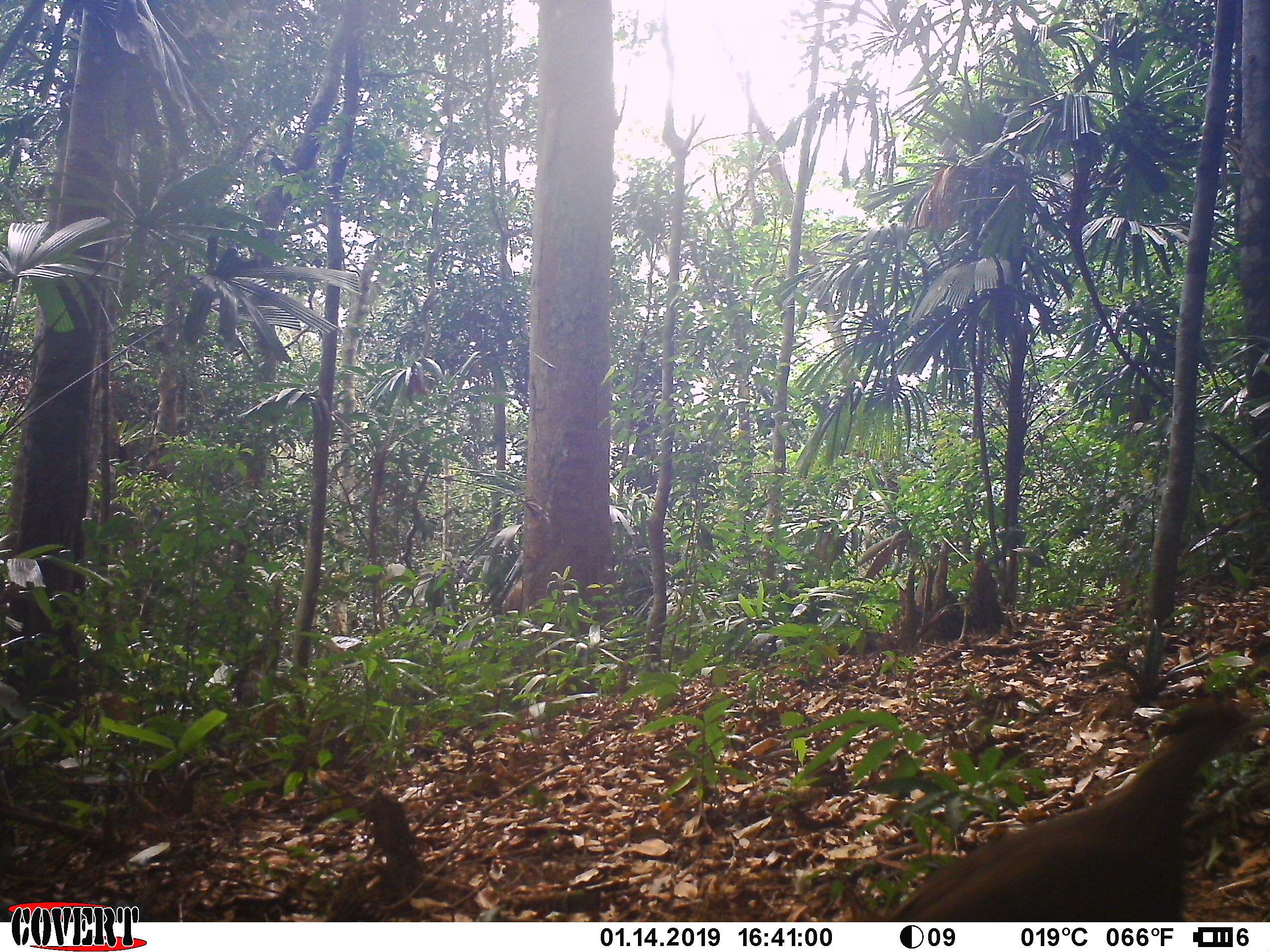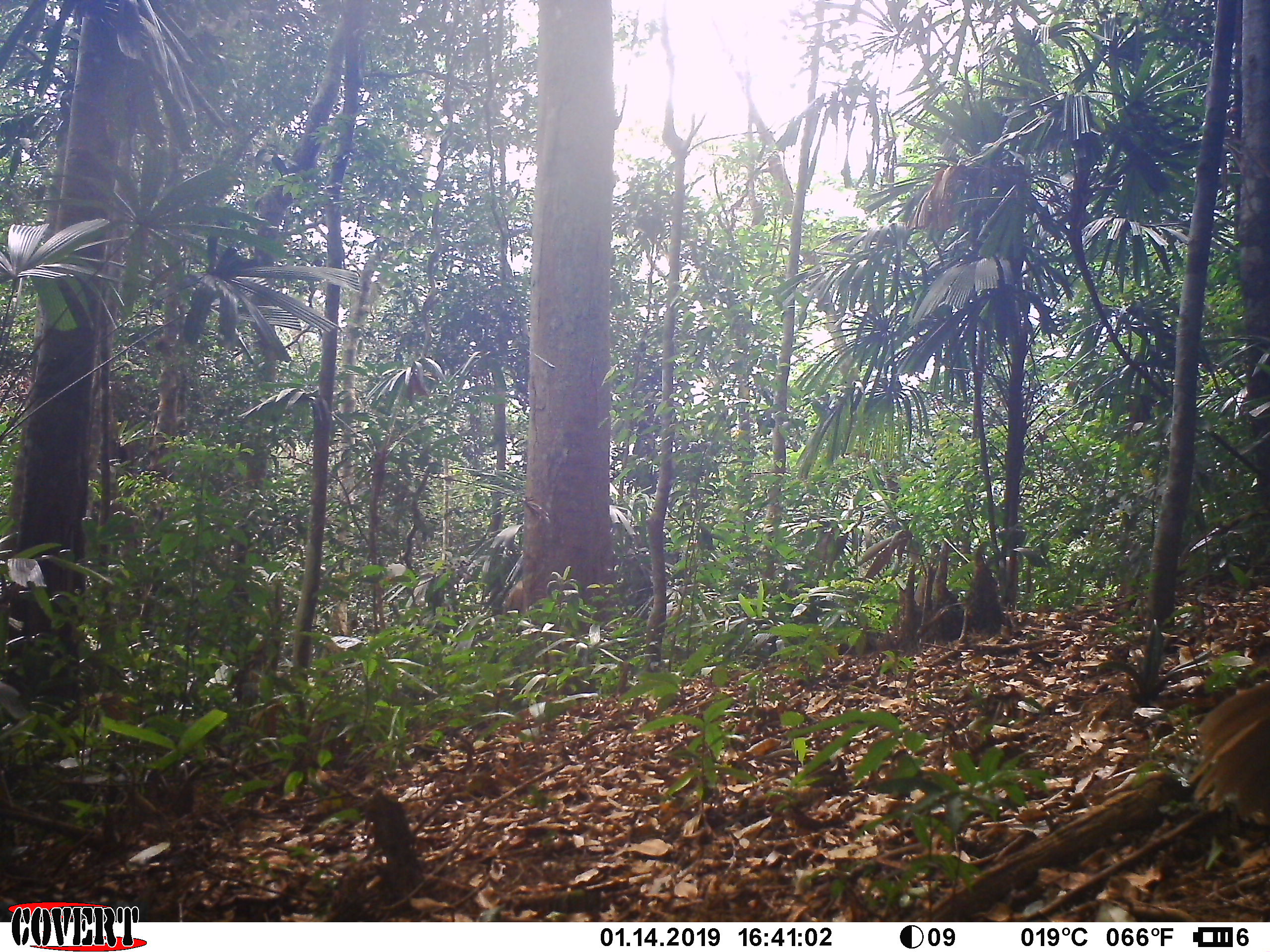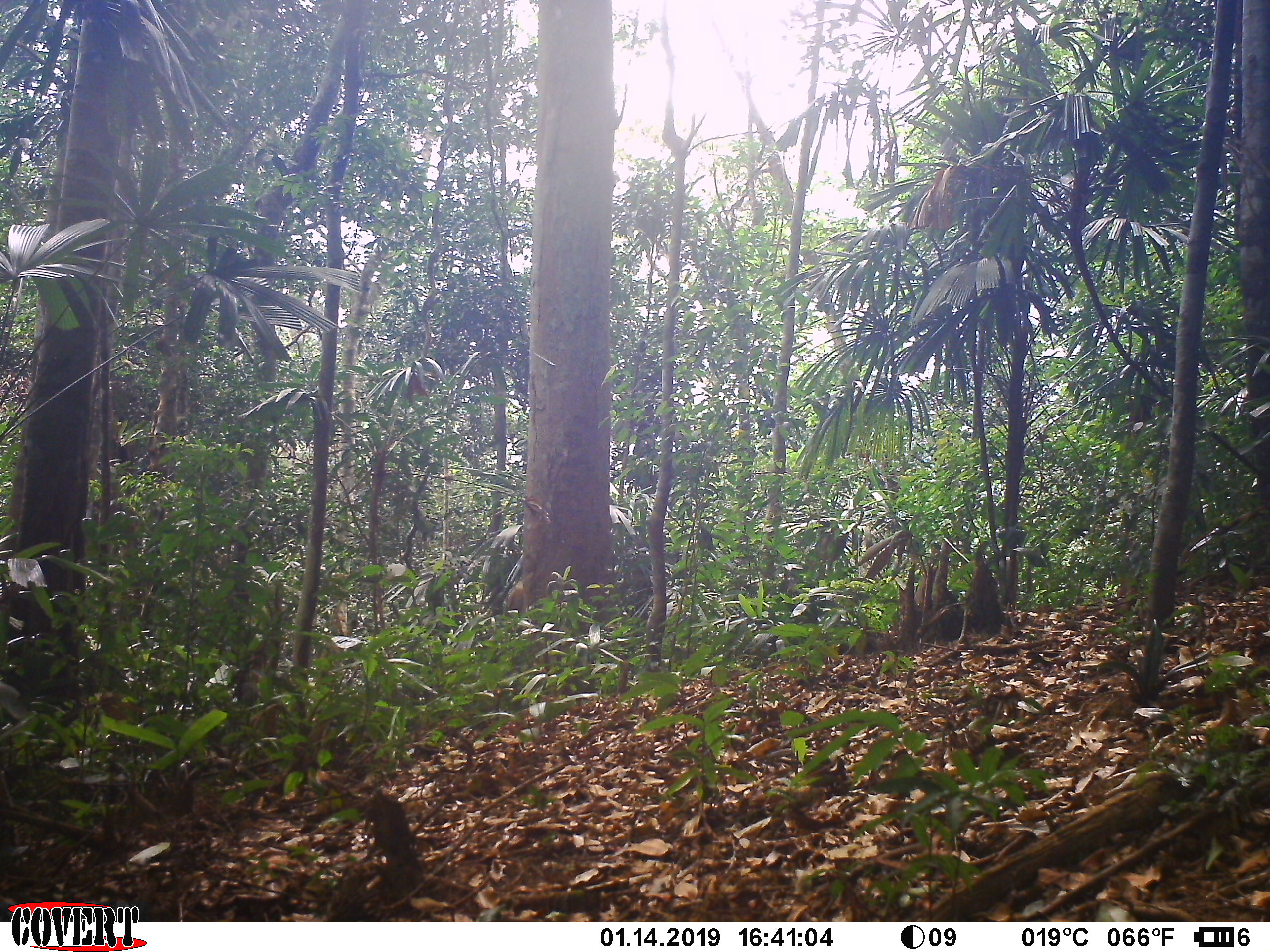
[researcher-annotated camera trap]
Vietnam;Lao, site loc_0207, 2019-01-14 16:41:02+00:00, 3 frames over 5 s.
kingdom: Animalia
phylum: Chordata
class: Aves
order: Galliformes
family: Phasianidae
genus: Lophura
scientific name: Lophura nycthemera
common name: silver pheasant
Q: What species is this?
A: Silver pheasant (Lophura nycthemera).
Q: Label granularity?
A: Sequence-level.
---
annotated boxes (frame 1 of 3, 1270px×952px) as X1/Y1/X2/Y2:
silver pheasant: 879/696/1270/921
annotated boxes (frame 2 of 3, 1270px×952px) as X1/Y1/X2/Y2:
silver pheasant: 1189/680/1270/824